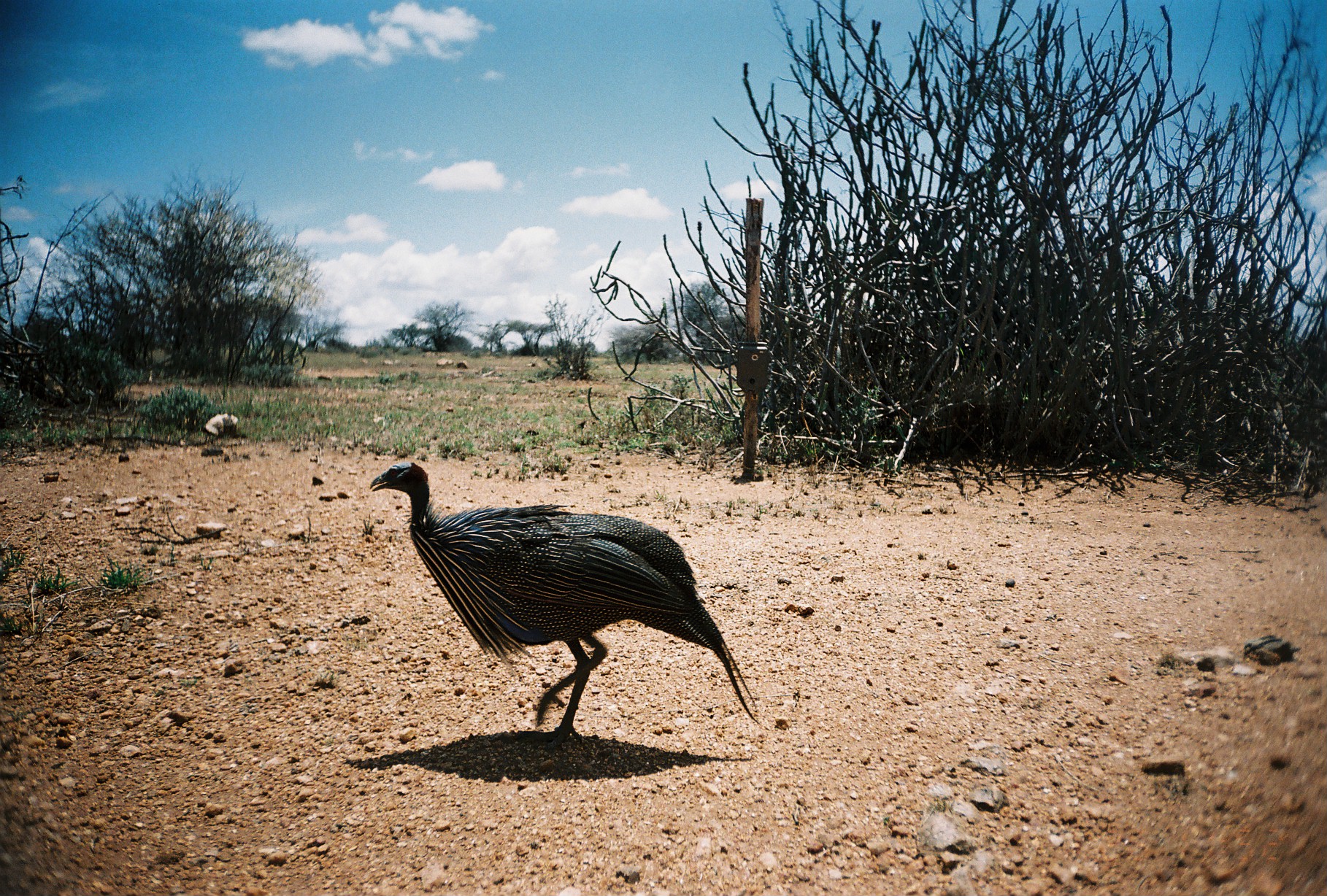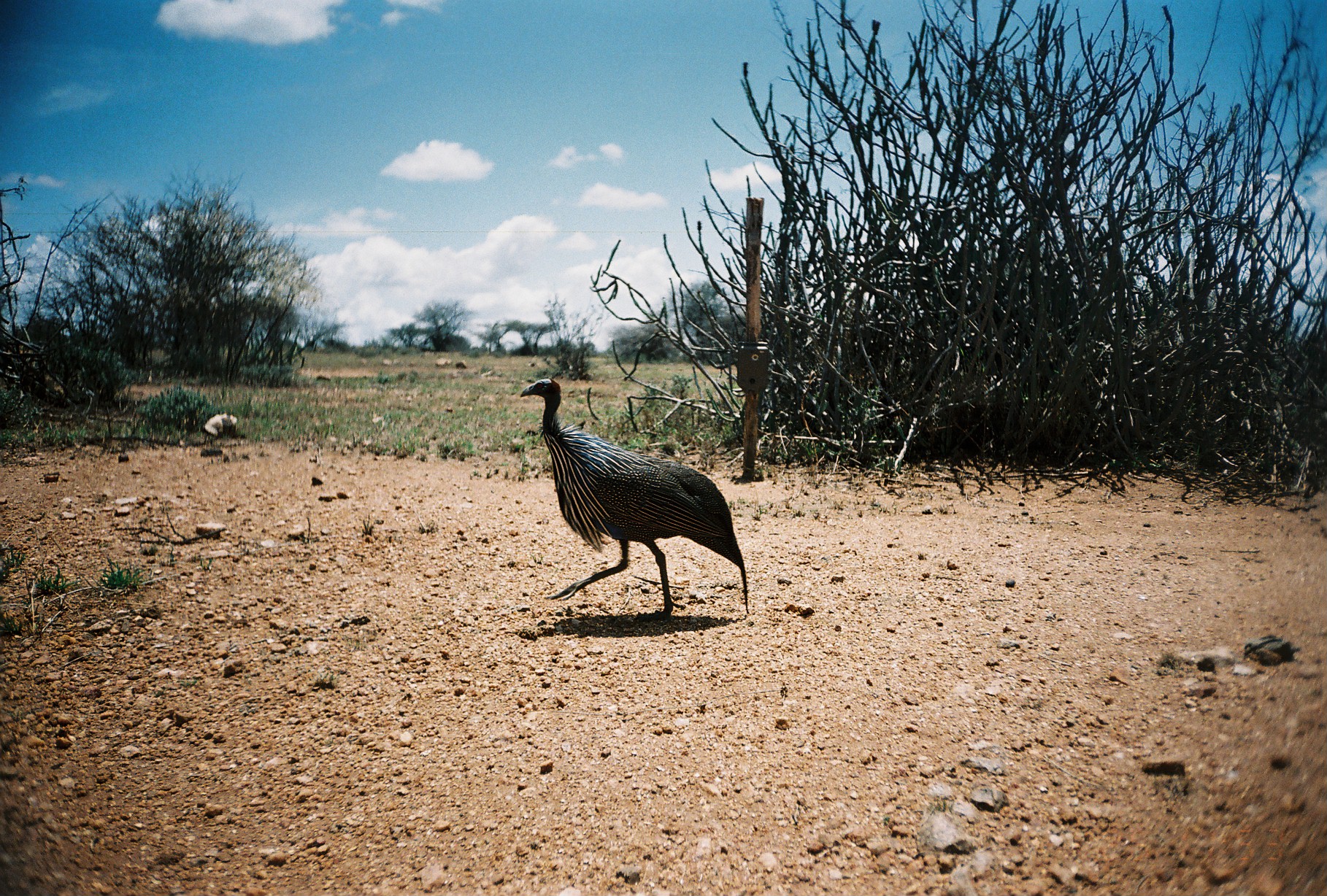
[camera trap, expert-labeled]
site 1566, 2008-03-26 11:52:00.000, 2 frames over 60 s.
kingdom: Animalia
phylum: Chordata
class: Aves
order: Galliformes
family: Numididae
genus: Acryllium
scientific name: Acryllium vulturinum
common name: vulturine guineafowl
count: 1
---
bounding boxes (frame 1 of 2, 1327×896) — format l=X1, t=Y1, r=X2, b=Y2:
acryllium vulturinum: l=368, t=460, r=759, b=752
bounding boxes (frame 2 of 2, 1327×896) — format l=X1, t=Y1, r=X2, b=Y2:
acryllium vulturinum: l=519, t=377, r=748, b=623